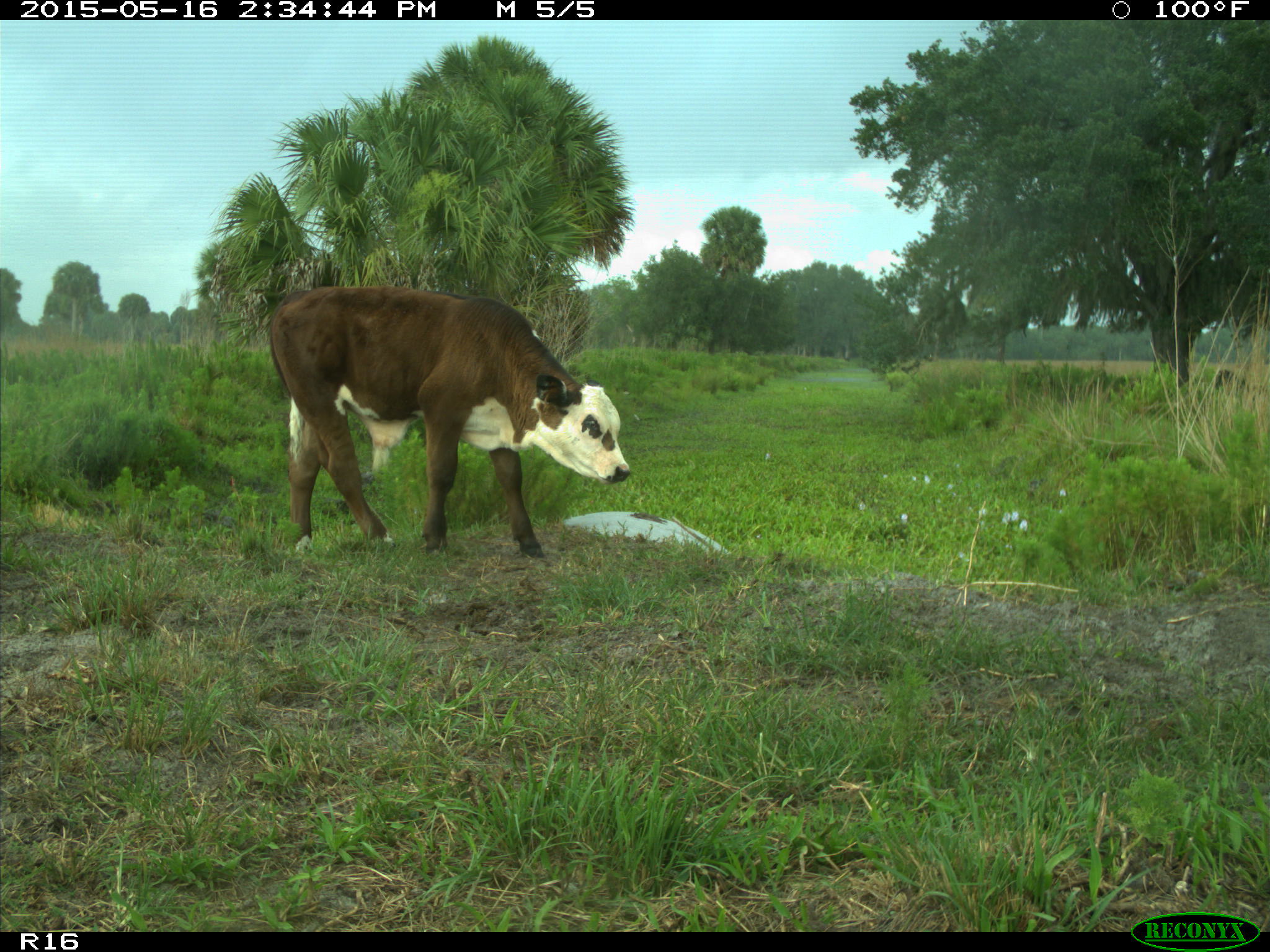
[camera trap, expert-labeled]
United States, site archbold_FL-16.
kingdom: Animalia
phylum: Chordata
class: Mammalia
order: Artiodactyla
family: Bovidae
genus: Bos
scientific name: Bos taurus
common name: domestic cow